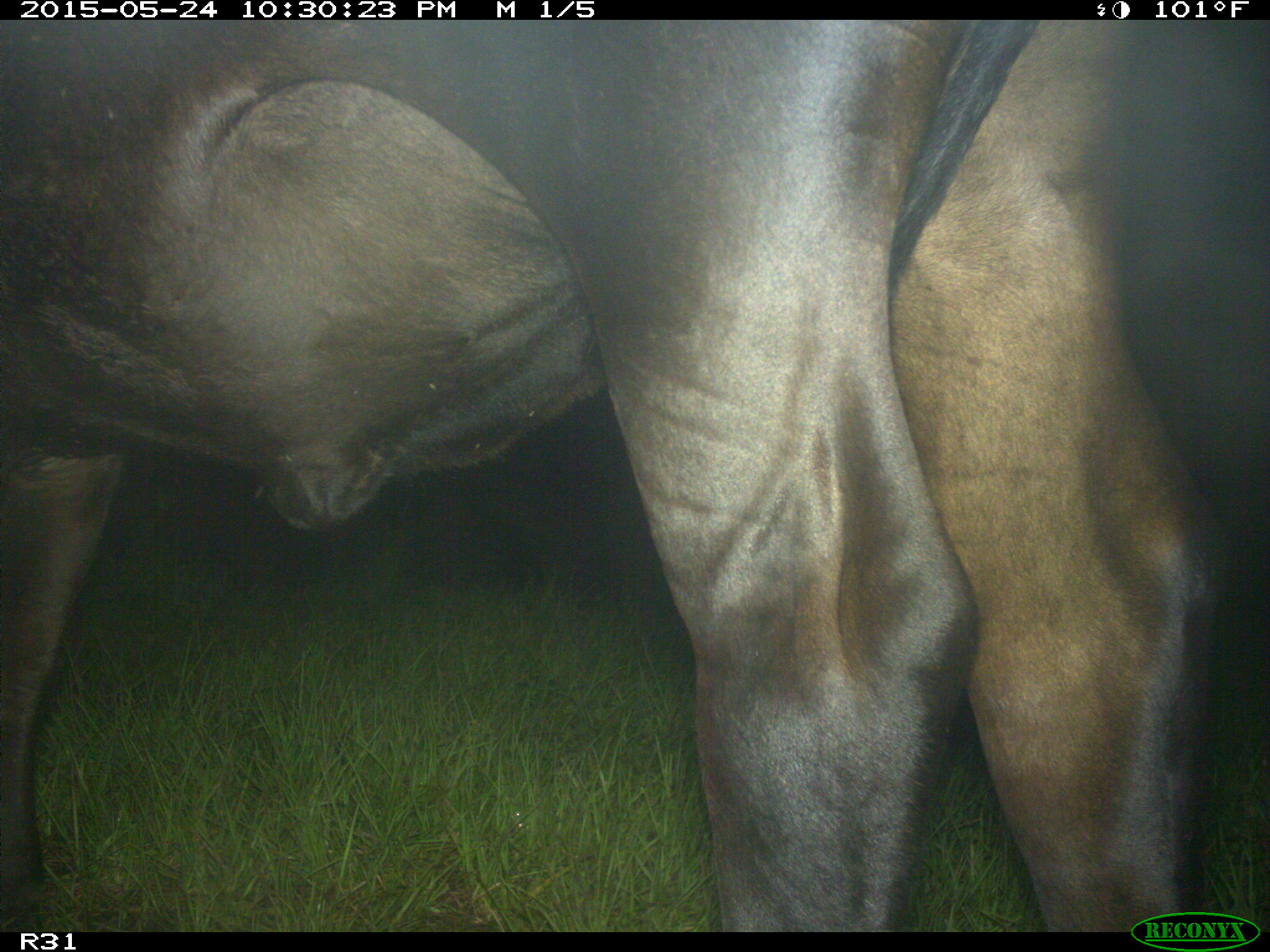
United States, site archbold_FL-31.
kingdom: Animalia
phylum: Chordata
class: Mammalia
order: Artiodactyla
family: Bovidae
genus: Bos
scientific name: Bos taurus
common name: domestic cow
Bos taurus (domestic cow).